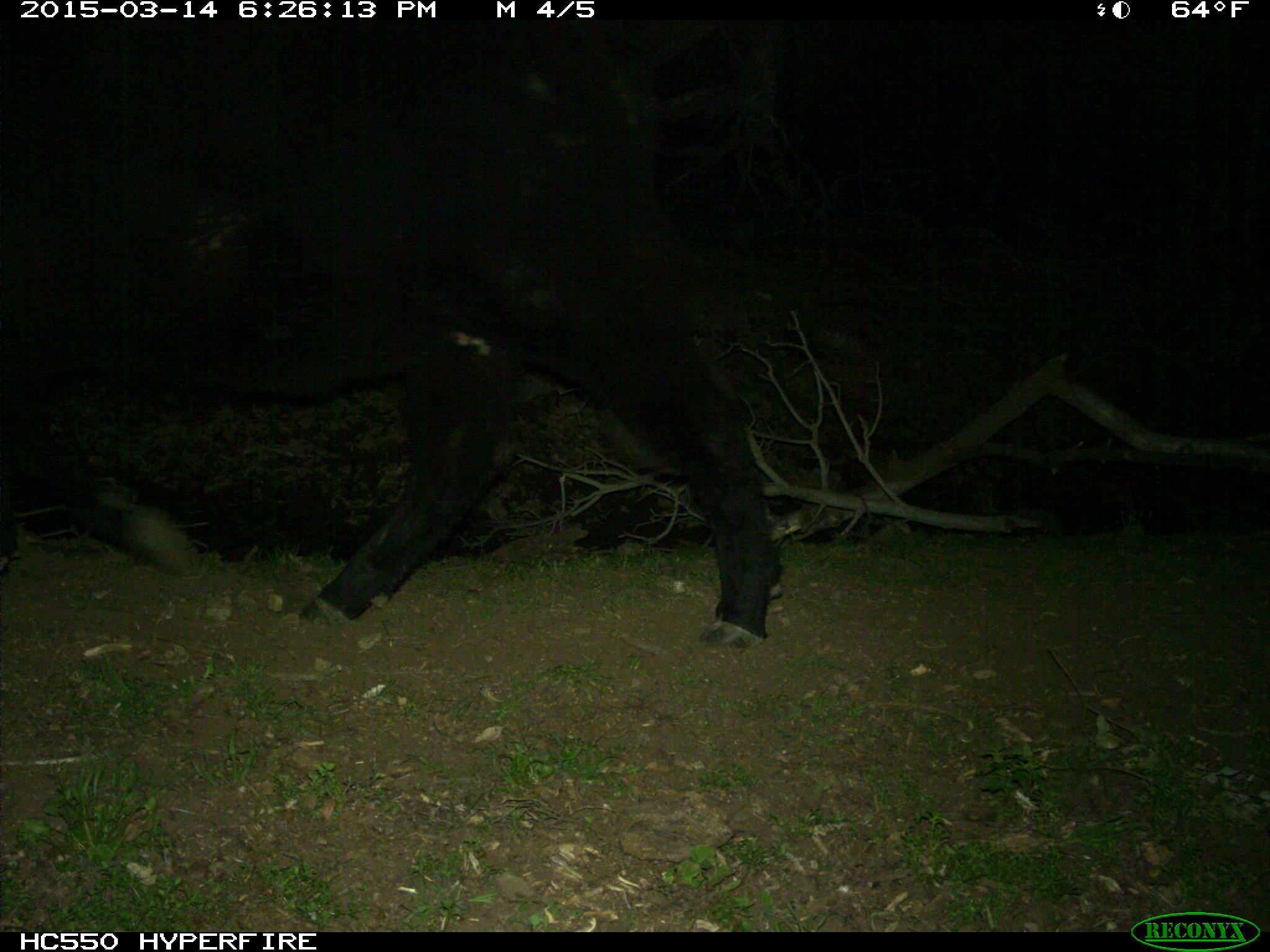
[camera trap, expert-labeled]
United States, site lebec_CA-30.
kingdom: Animalia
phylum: Chordata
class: Mammalia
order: Artiodactyla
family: Bovidae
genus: Bos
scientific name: Bos taurus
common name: domestic cow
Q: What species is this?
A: Bos taurus (domestic cow).